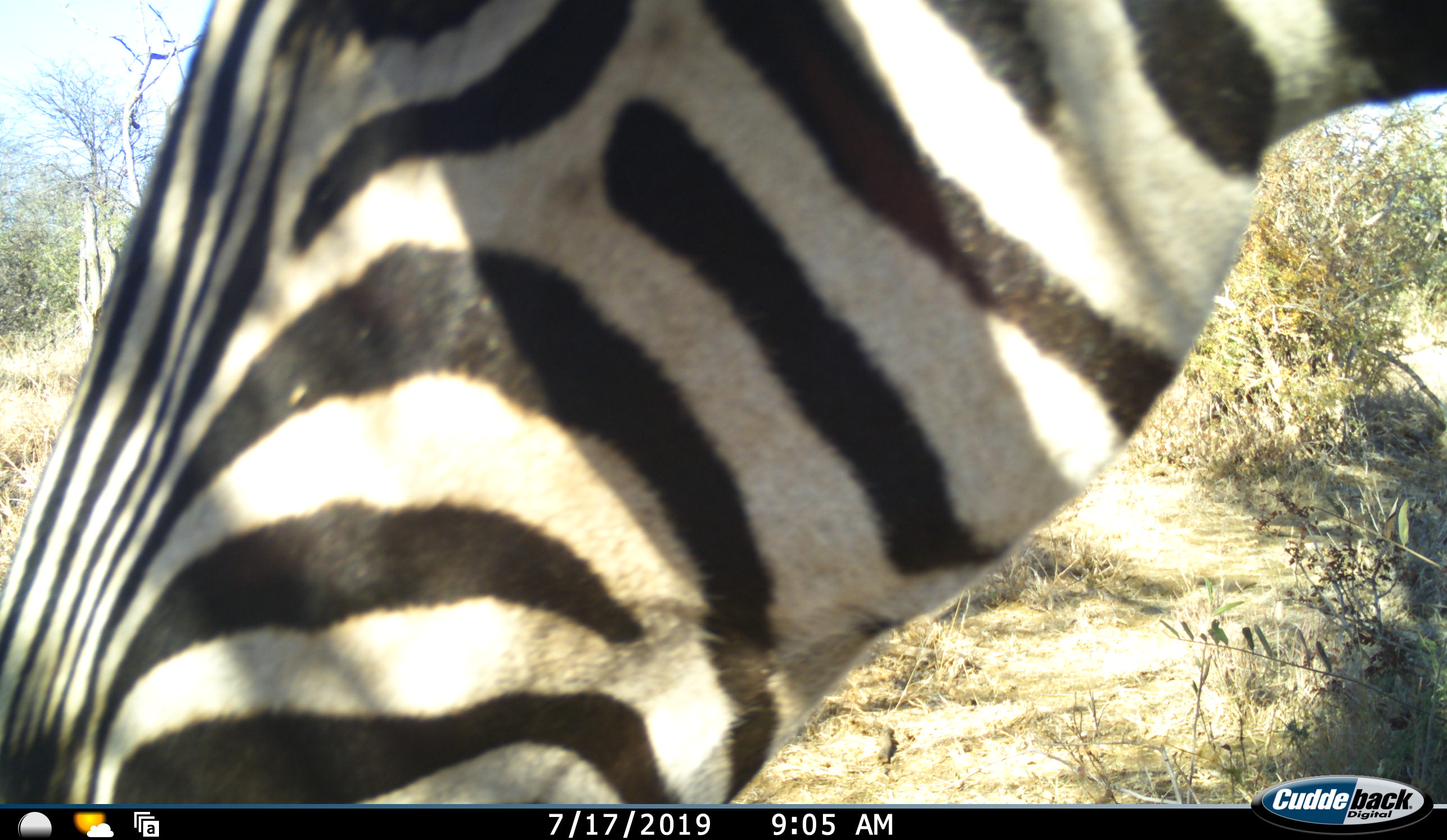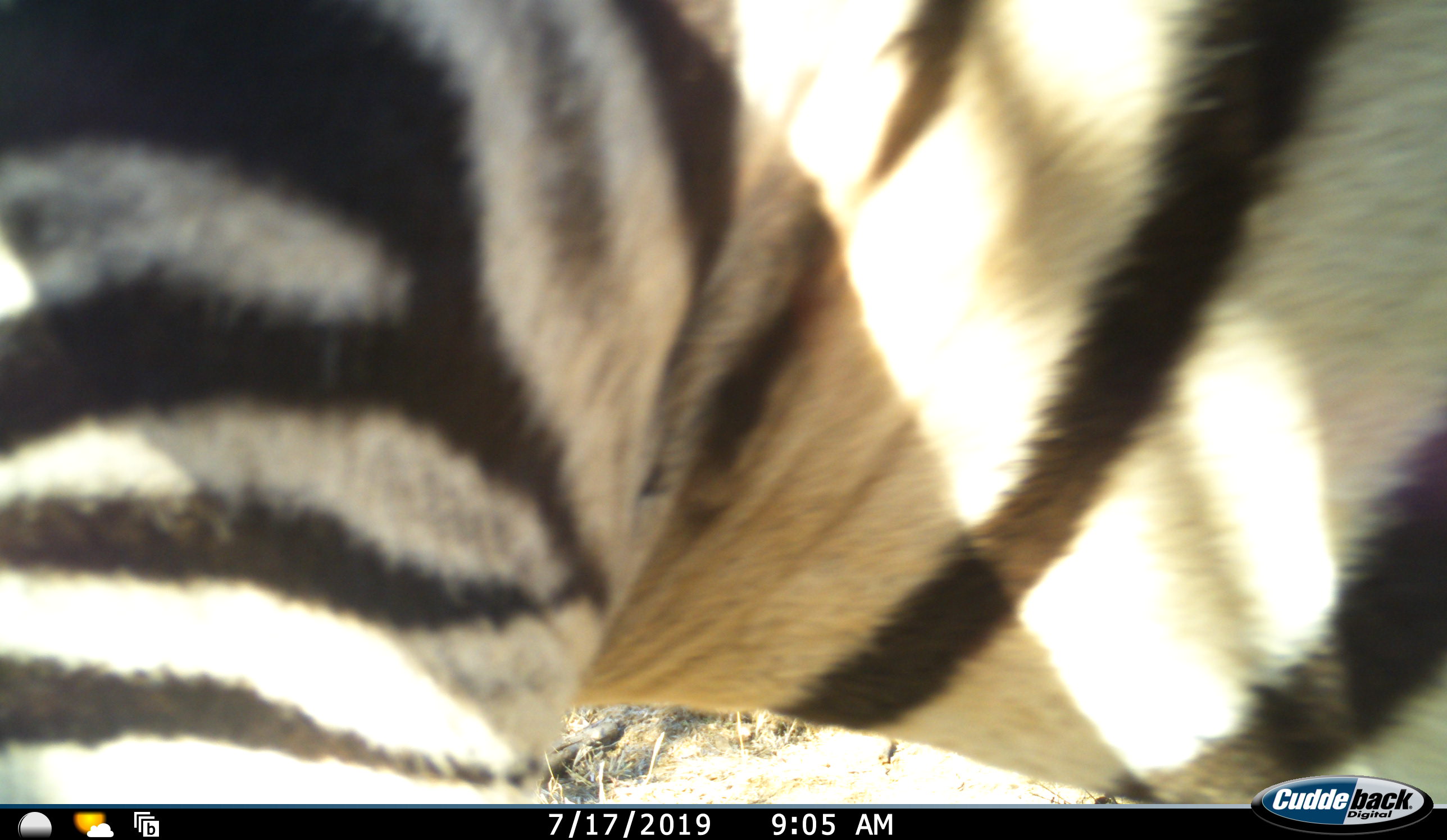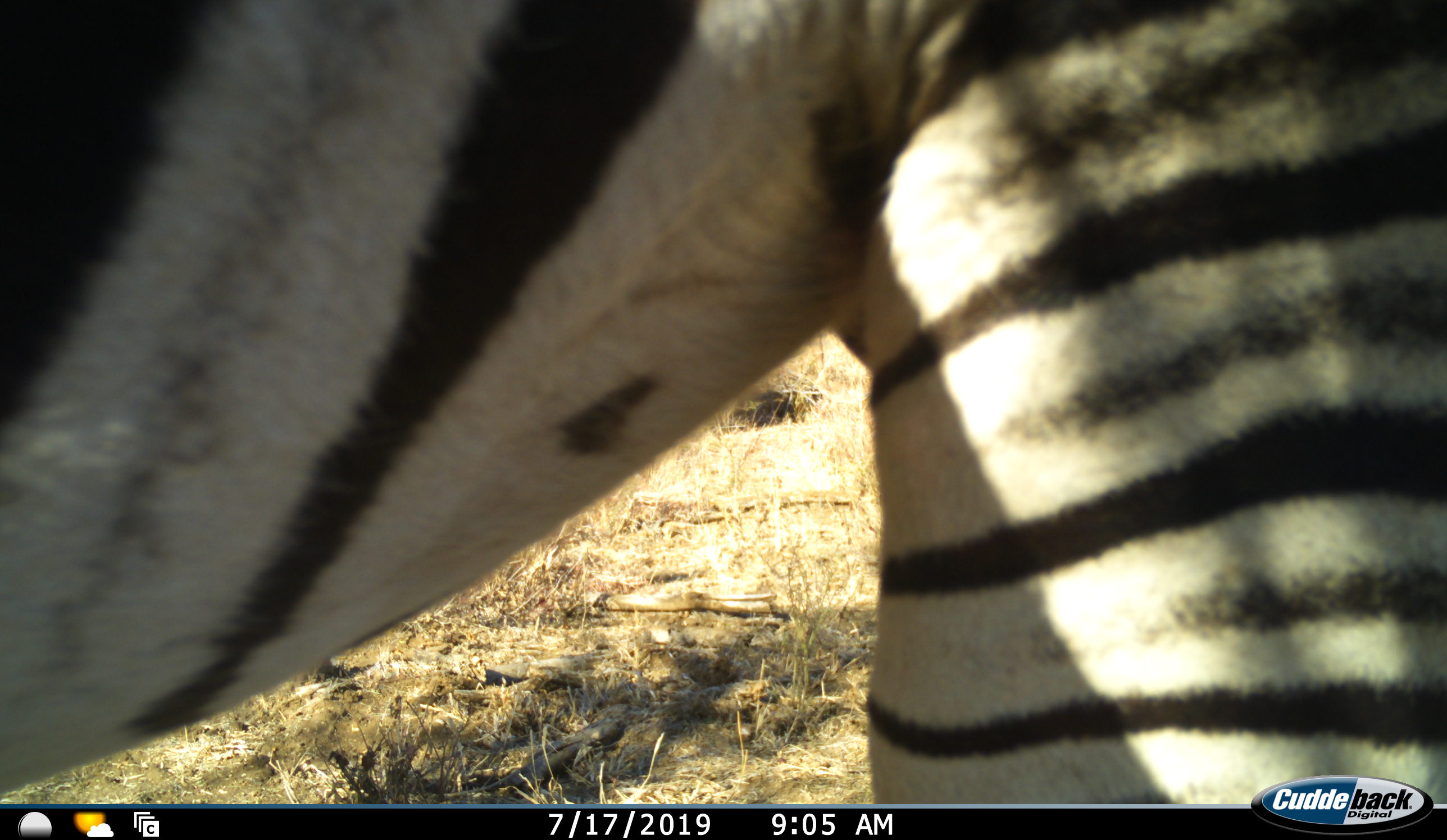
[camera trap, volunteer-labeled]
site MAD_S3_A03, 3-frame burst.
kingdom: Animalia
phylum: Chordata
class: Mammalia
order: Perissodactyla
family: Equidae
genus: Equus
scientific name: Equus quagga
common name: plains zebra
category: zebraplains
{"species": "zebraplains (plains zebra) (Equus quagga)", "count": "1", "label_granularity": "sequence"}